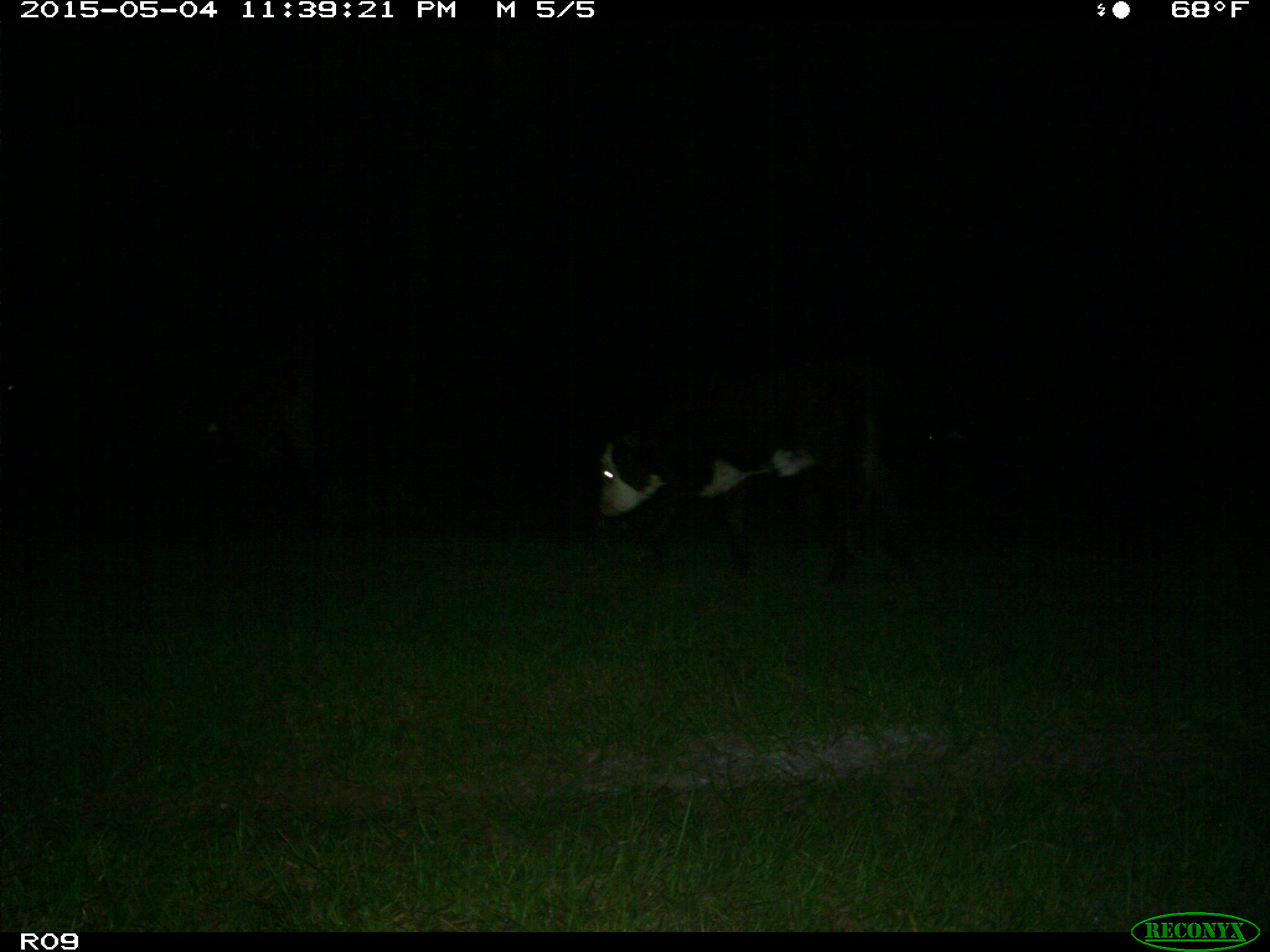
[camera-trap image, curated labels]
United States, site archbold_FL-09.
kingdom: Animalia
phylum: Chordata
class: Mammalia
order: Artiodactyla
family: Bovidae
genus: Bos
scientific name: Bos taurus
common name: domestic cow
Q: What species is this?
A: Bos taurus (domestic cow).